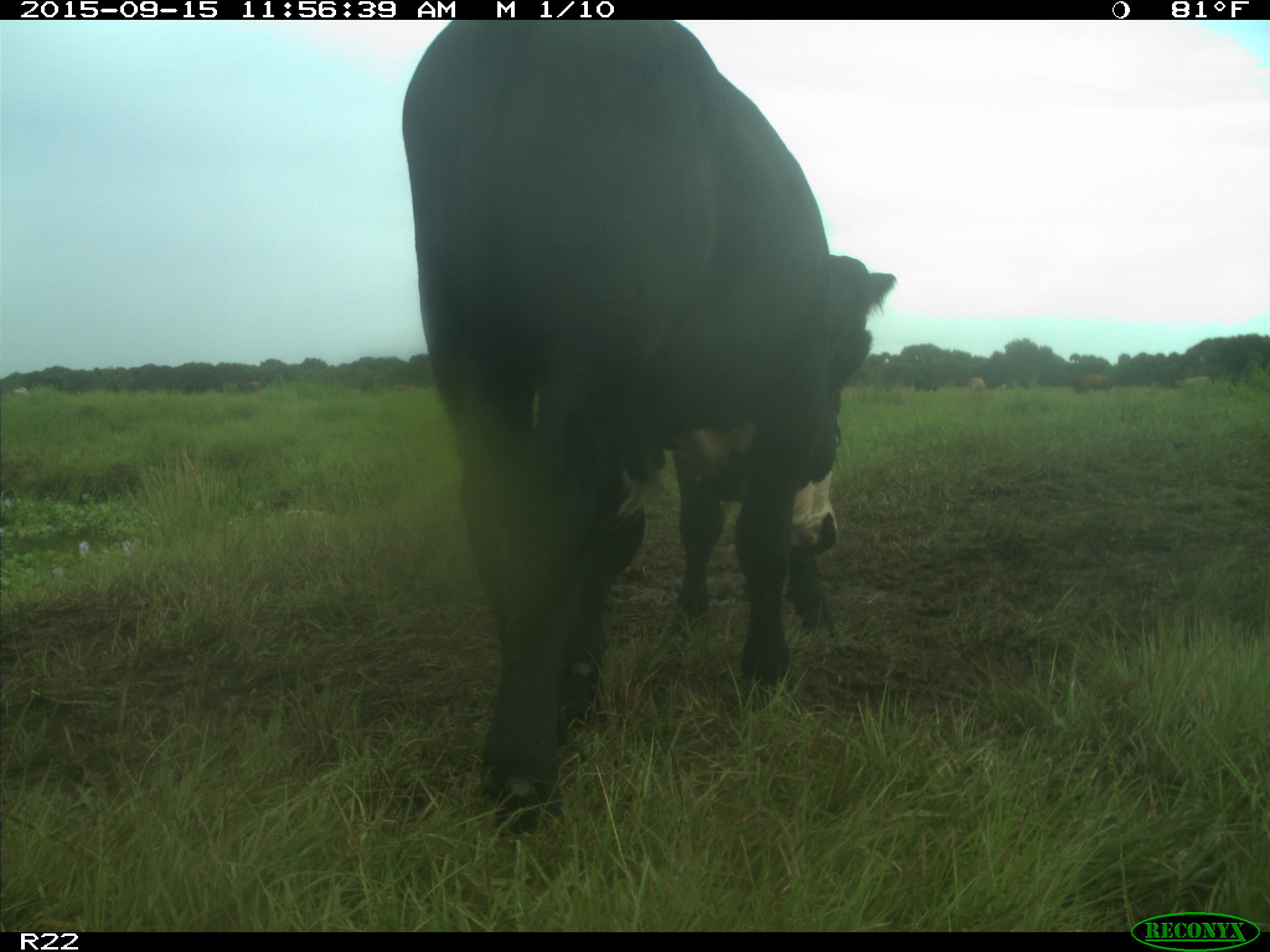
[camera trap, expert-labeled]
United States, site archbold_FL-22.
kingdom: Animalia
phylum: Chordata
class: Mammalia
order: Artiodactyla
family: Bovidae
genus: Bos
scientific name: Bos taurus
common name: domestic cow